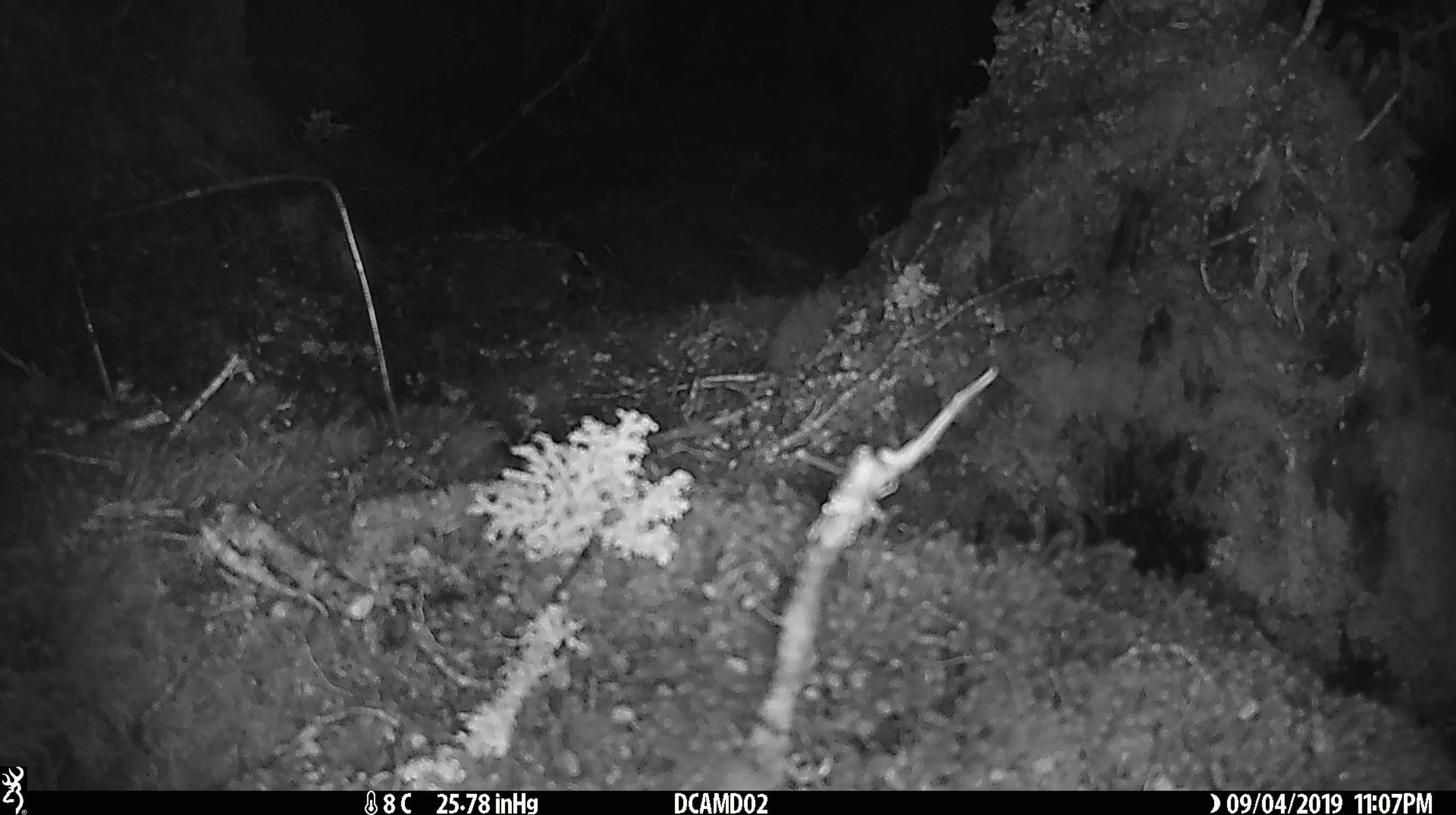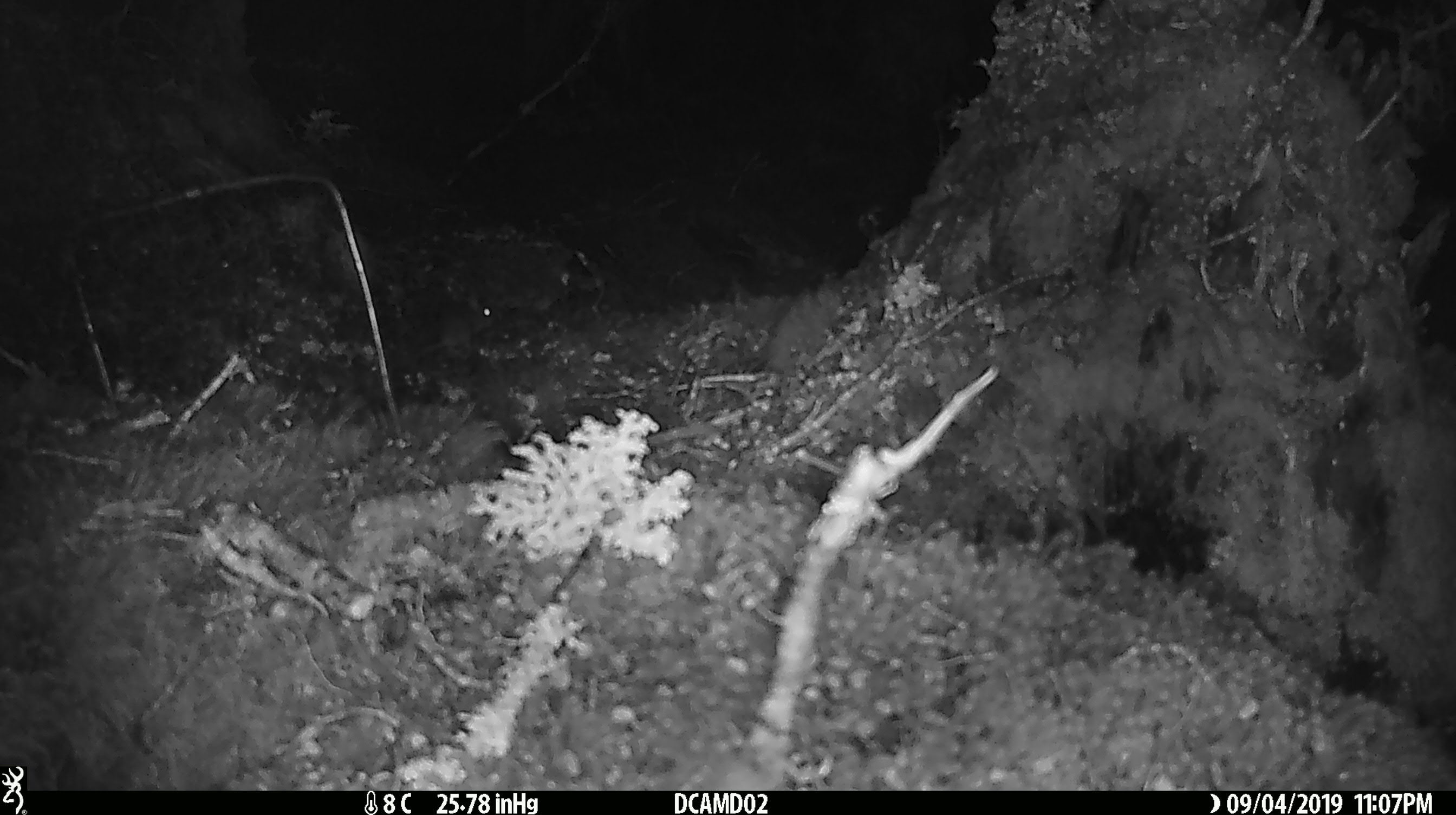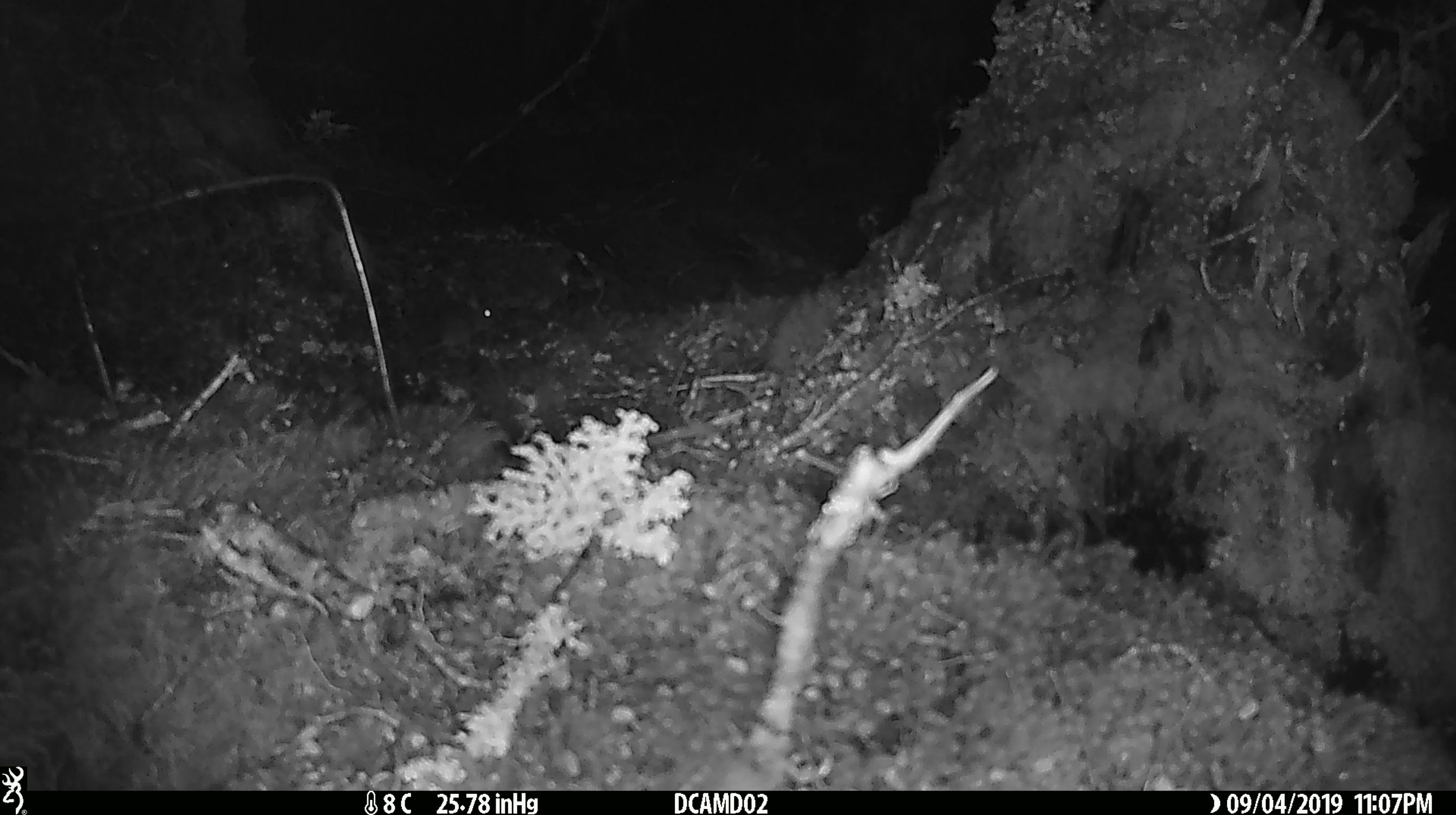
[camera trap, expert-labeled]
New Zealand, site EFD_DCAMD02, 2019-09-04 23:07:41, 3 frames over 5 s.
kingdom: Animalia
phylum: Chordata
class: Mammalia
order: Rodentia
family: Muridae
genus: Mus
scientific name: Mus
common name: mouse